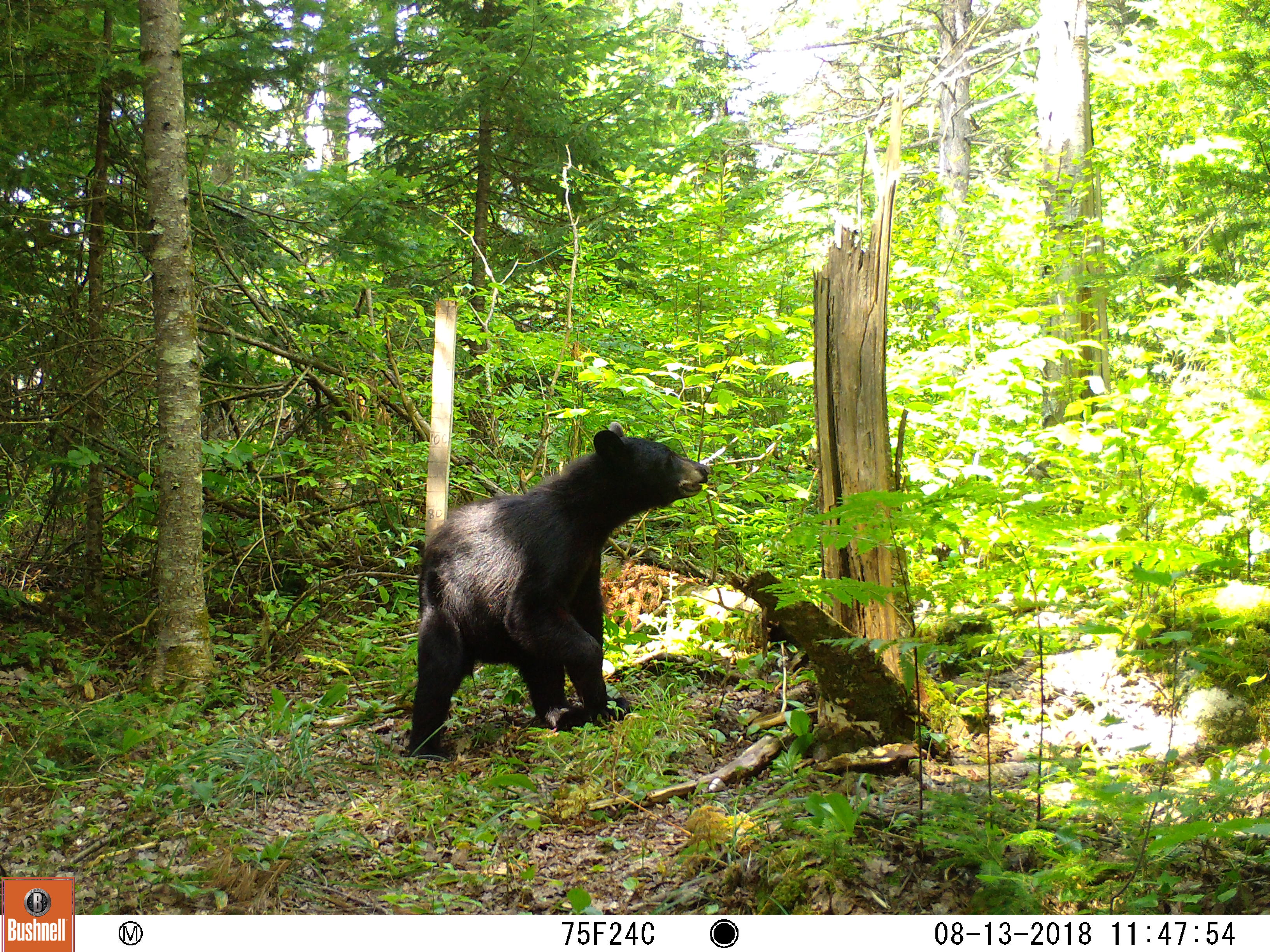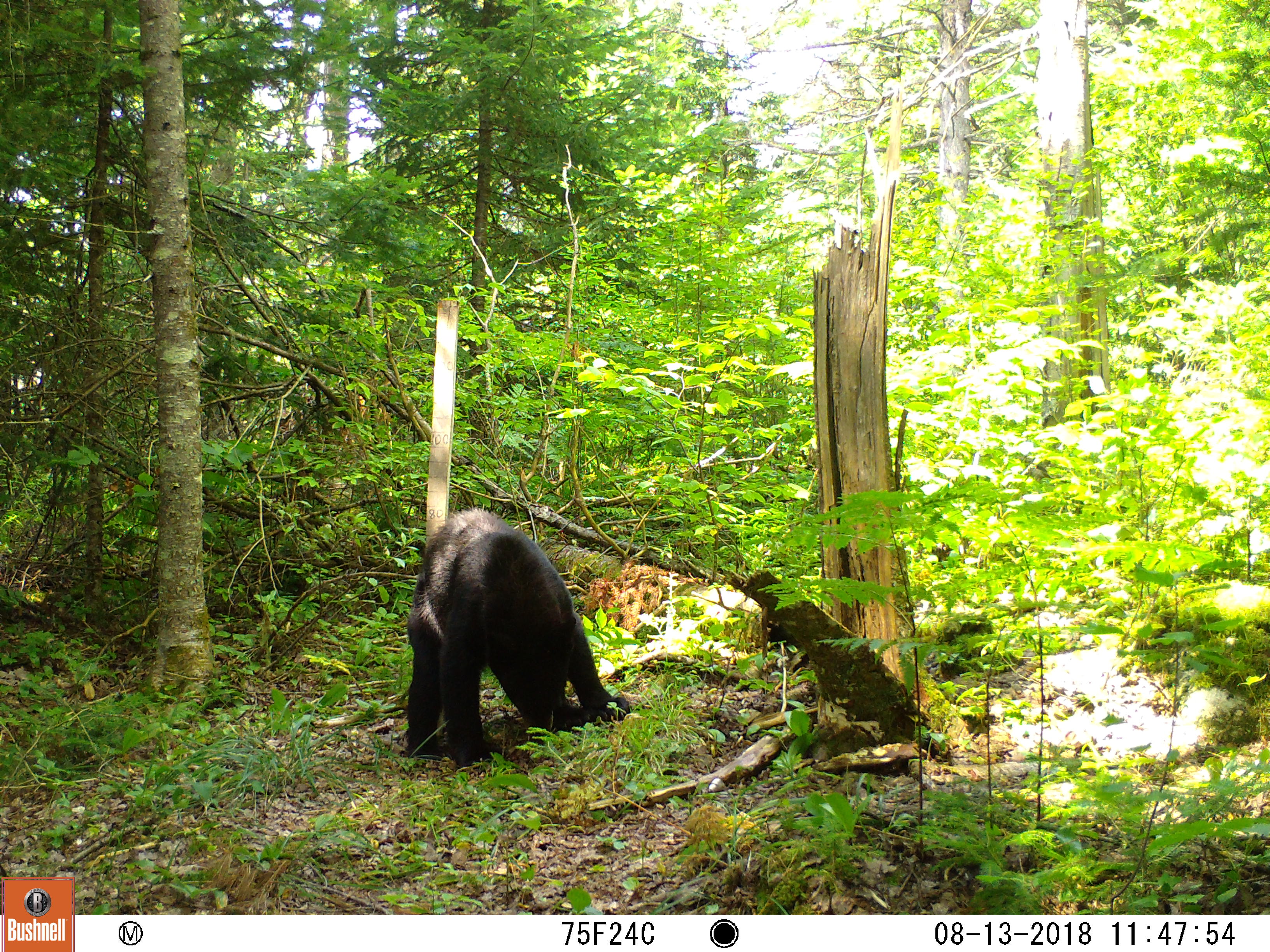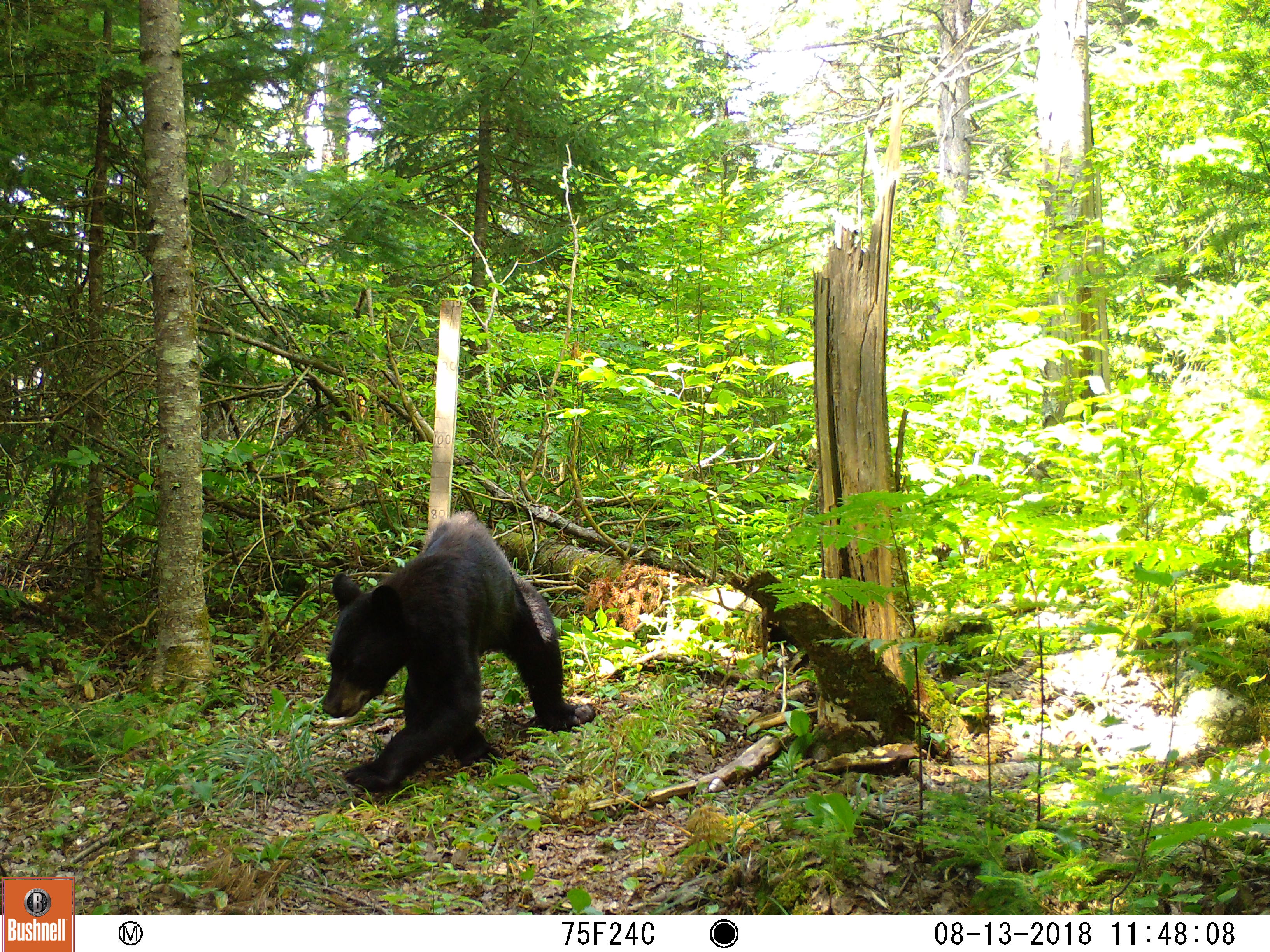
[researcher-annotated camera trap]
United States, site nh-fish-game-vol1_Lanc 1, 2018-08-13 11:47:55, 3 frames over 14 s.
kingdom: Animalia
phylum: Chordata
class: Mammalia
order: Carnivora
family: Ursidae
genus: Ursus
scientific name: Ursus americanus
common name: black bear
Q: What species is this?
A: Black bear (Ursus americanus).